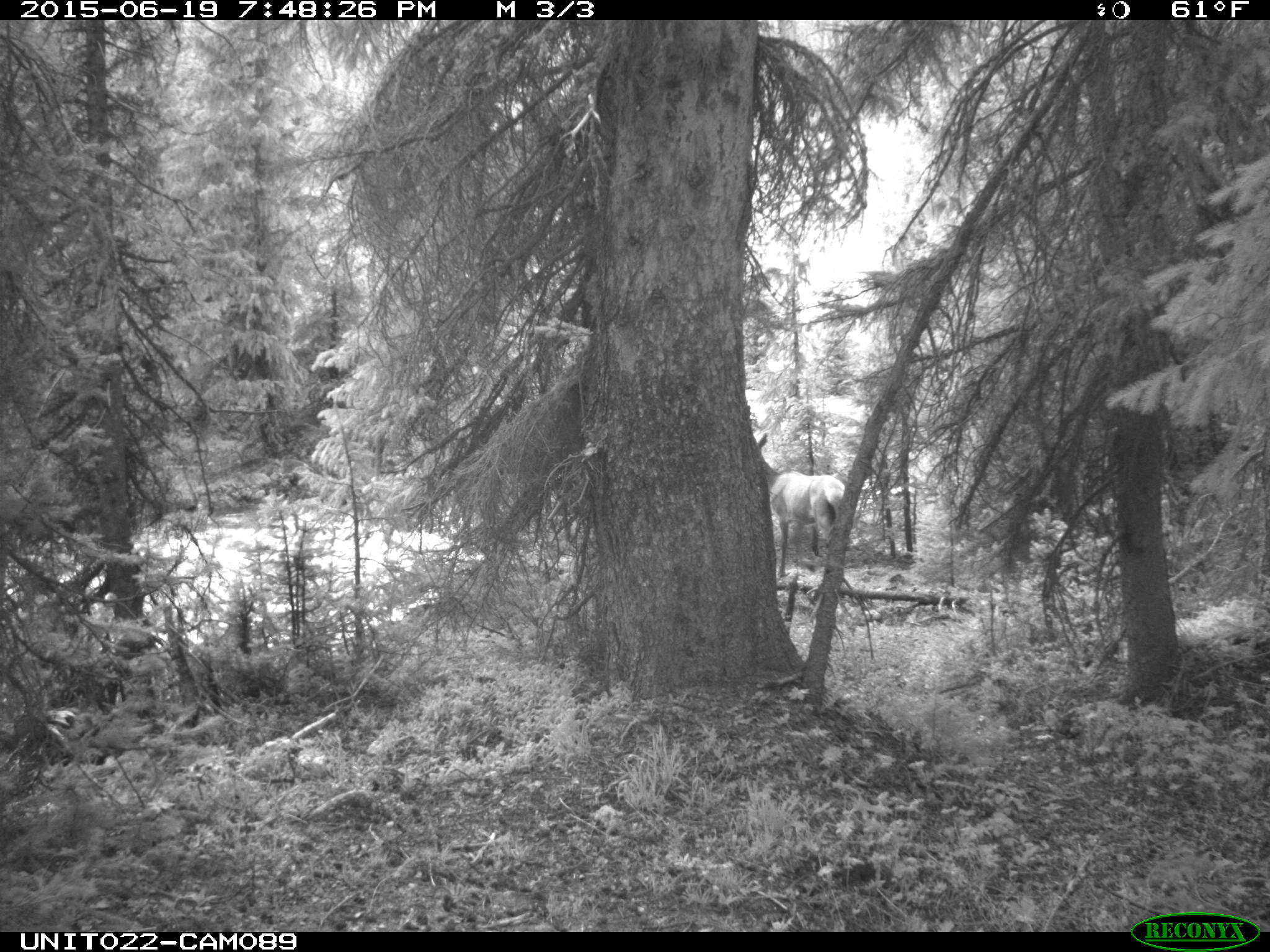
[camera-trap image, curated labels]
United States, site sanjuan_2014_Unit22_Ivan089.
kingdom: Animalia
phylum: Chordata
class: Mammalia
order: Artiodactyla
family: Cervidae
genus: Cervus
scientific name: Cervus elaphus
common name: red deer